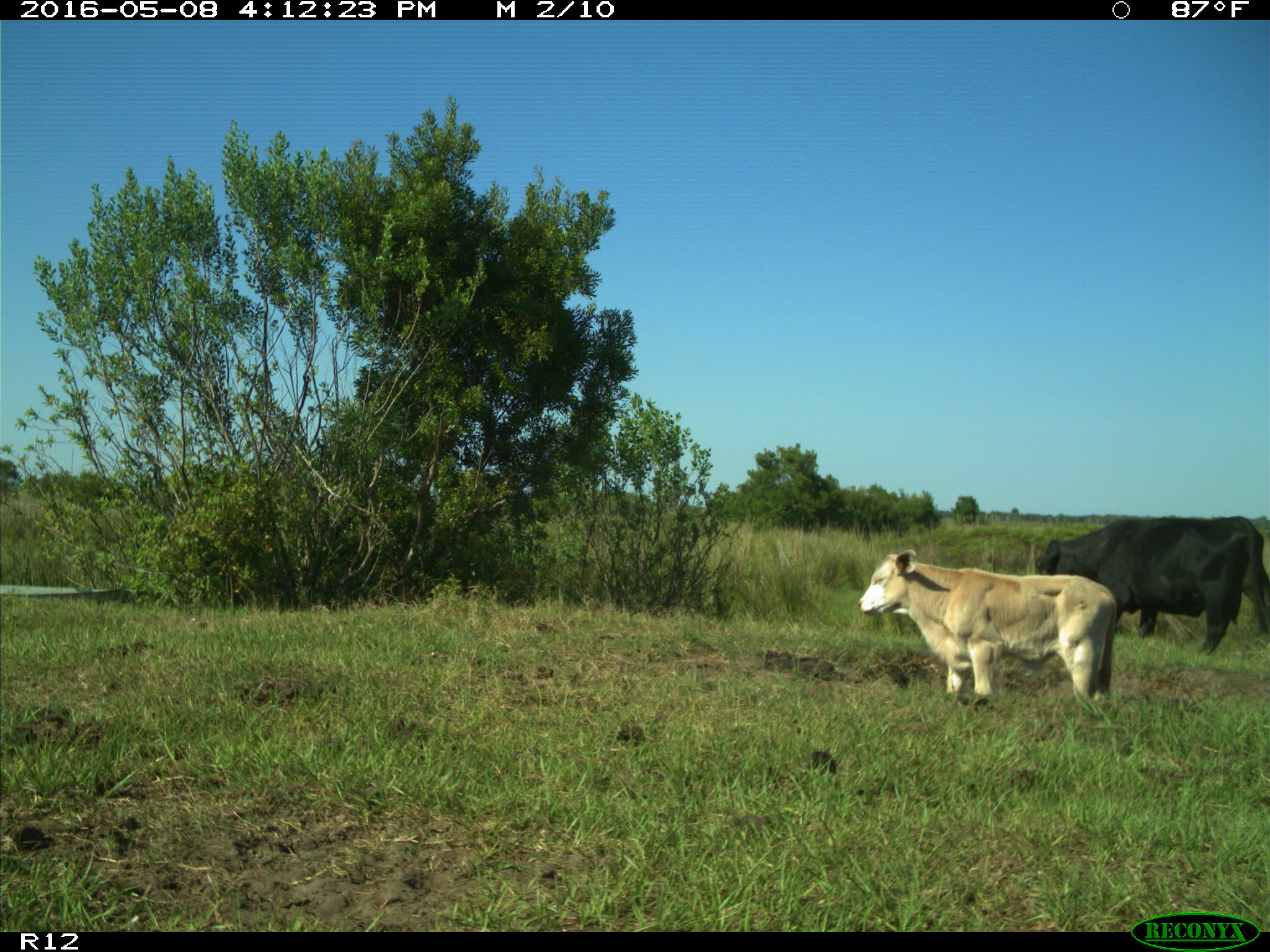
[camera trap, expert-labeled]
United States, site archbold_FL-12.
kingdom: Animalia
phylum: Chordata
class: Mammalia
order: Artiodactyla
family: Bovidae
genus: Bos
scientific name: Bos taurus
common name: domestic cow